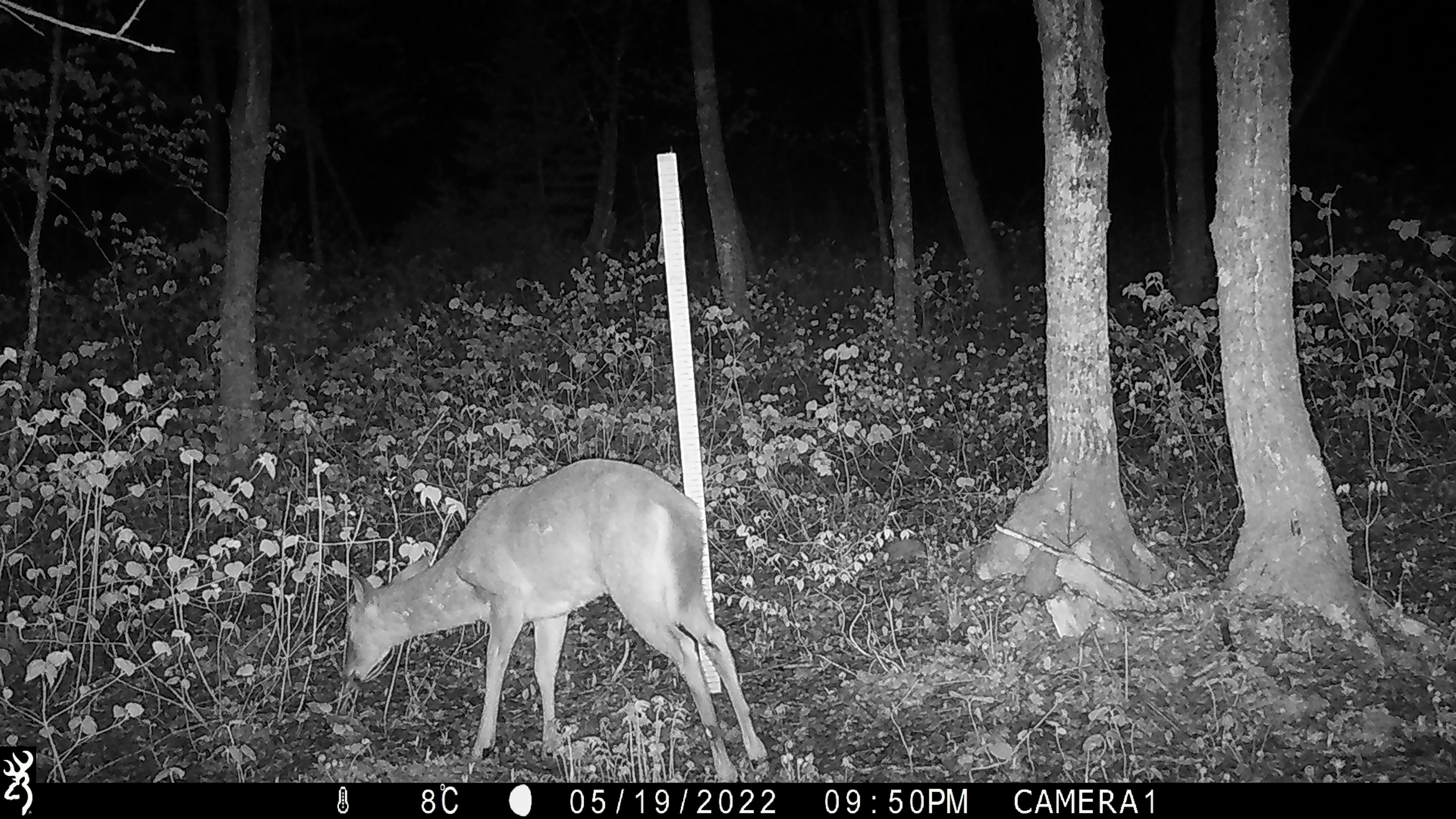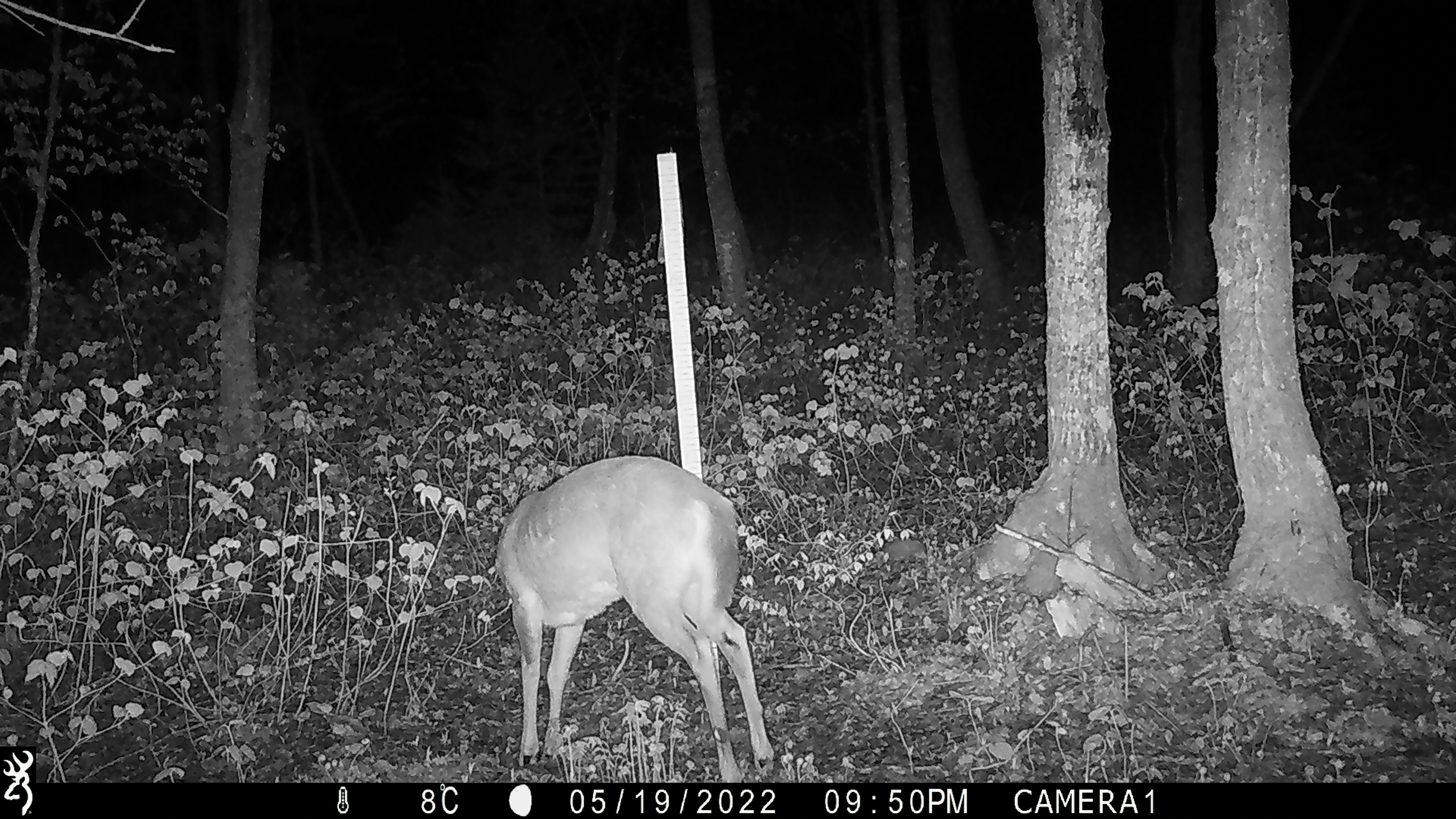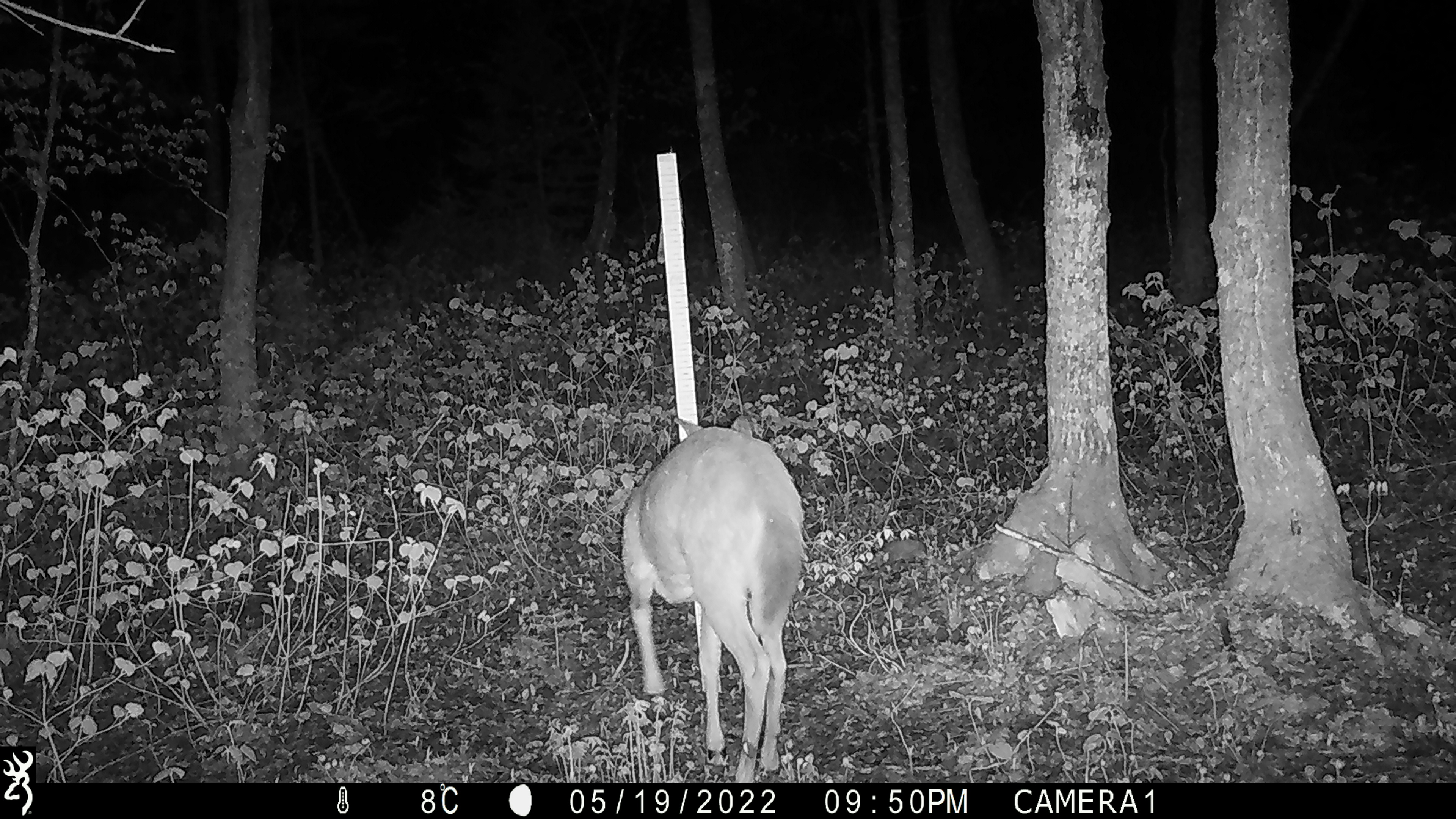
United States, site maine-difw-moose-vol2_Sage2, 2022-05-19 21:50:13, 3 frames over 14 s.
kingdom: Animalia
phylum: Chordata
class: Mammalia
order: Artiodactyla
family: Cervidae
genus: Odocoileus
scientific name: Odocoileus virginianus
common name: white-tailed deer